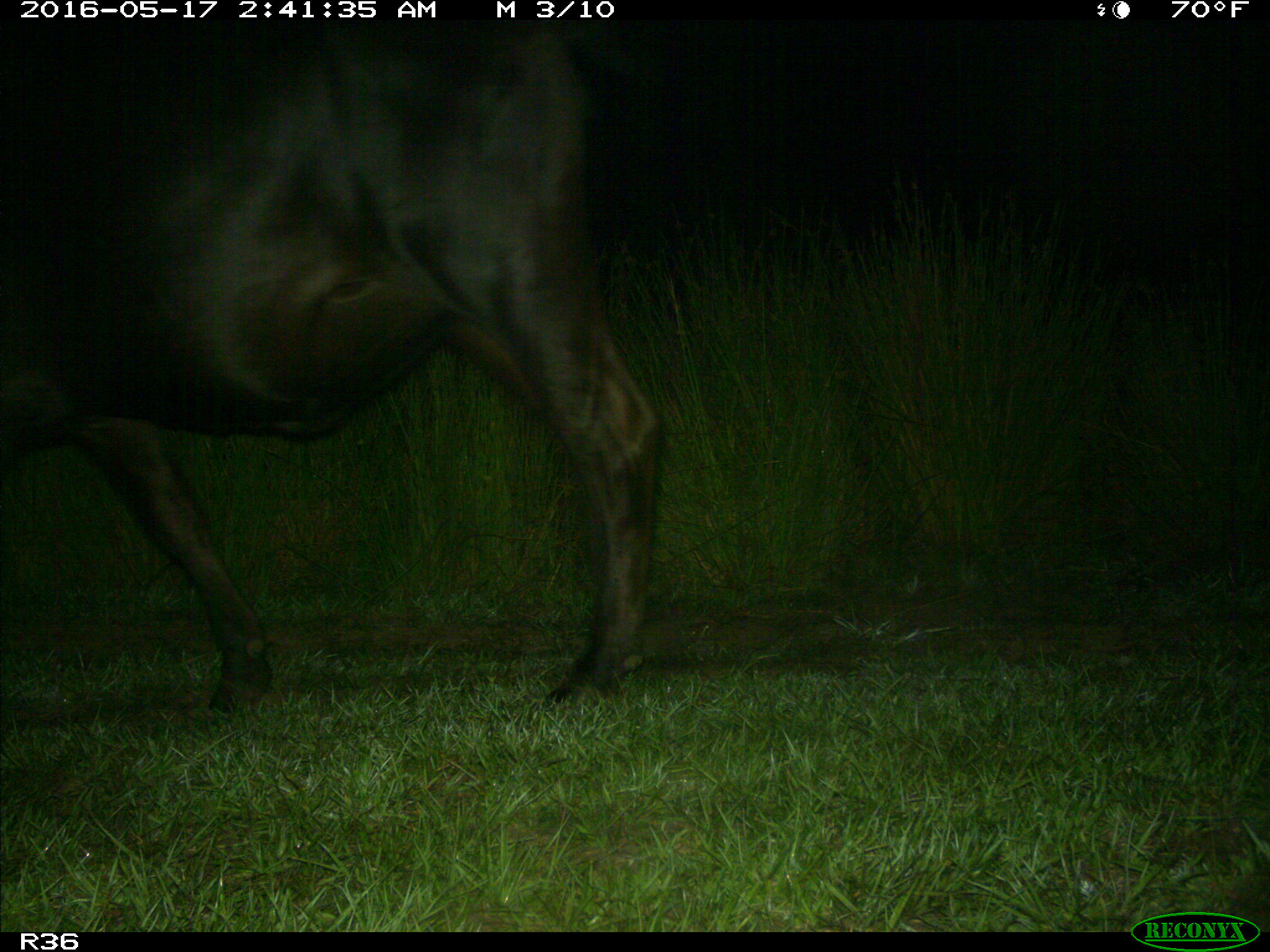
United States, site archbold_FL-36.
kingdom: Animalia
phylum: Chordata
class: Mammalia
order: Artiodactyla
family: Bovidae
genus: Bos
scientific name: Bos taurus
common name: domestic cow